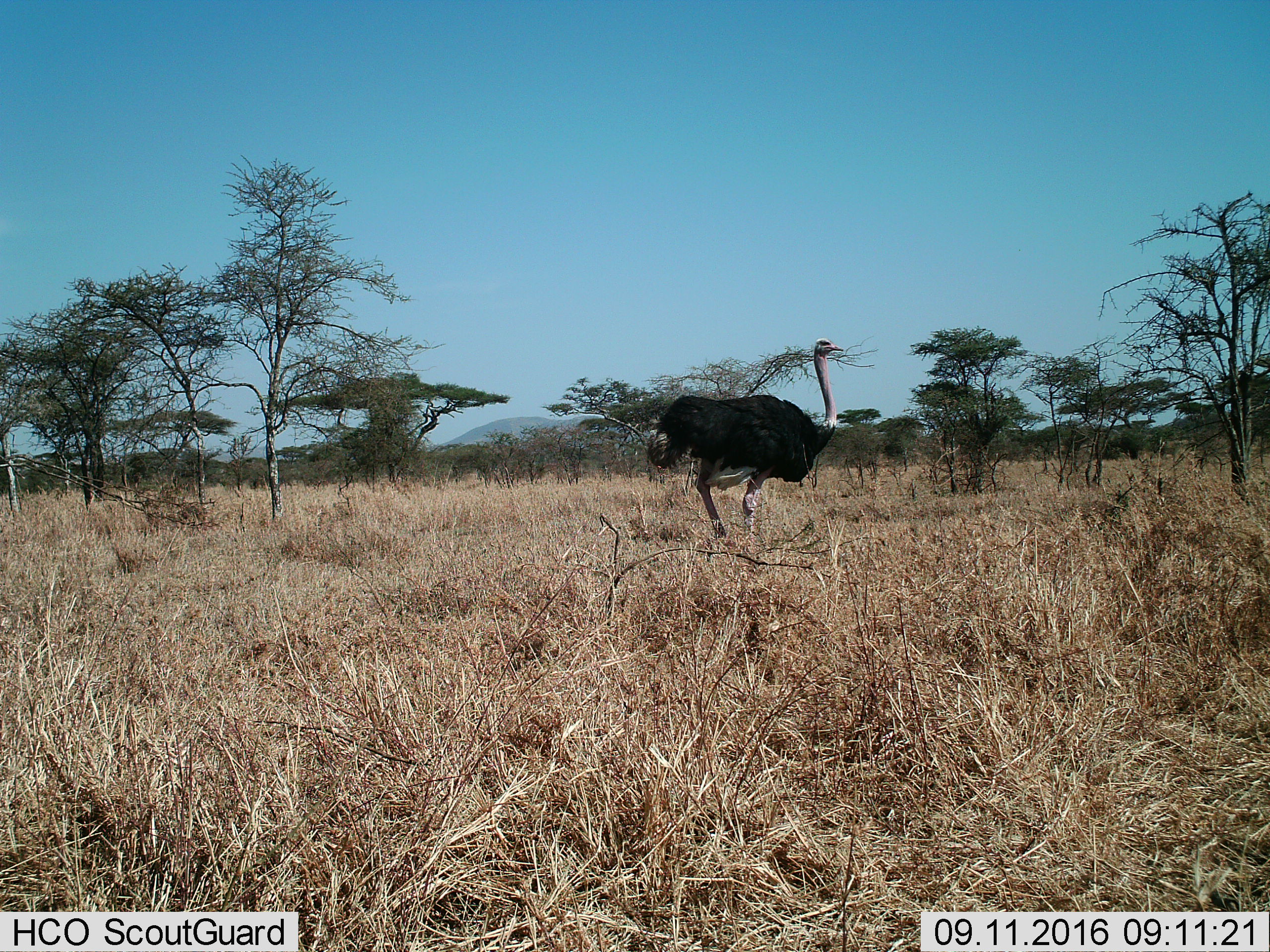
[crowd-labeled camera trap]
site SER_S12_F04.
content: unidentified animal